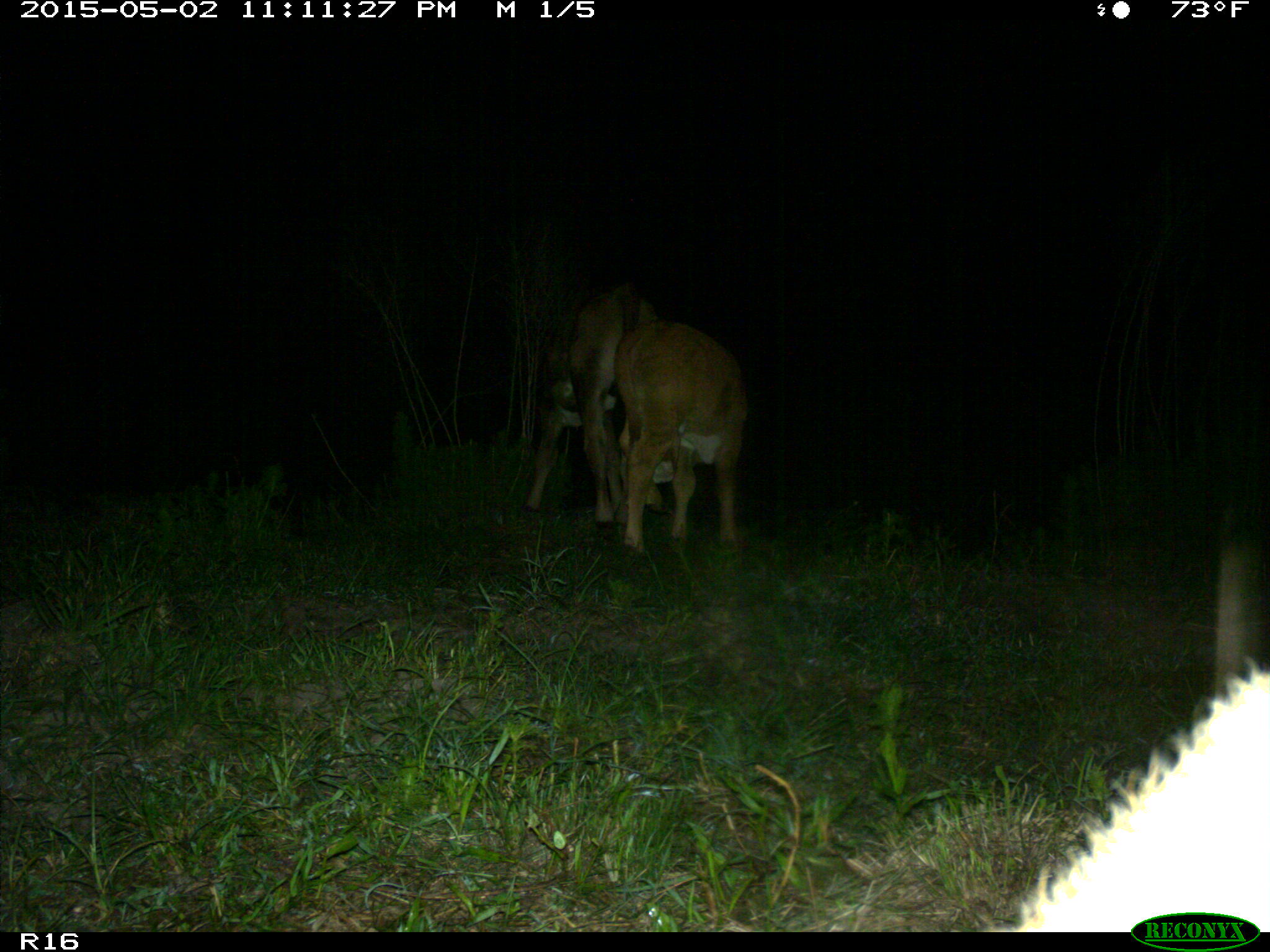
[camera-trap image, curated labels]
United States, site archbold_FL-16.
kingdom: Animalia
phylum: Chordata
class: Mammalia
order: Artiodactyla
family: Bovidae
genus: Bos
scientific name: Bos taurus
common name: domestic cow